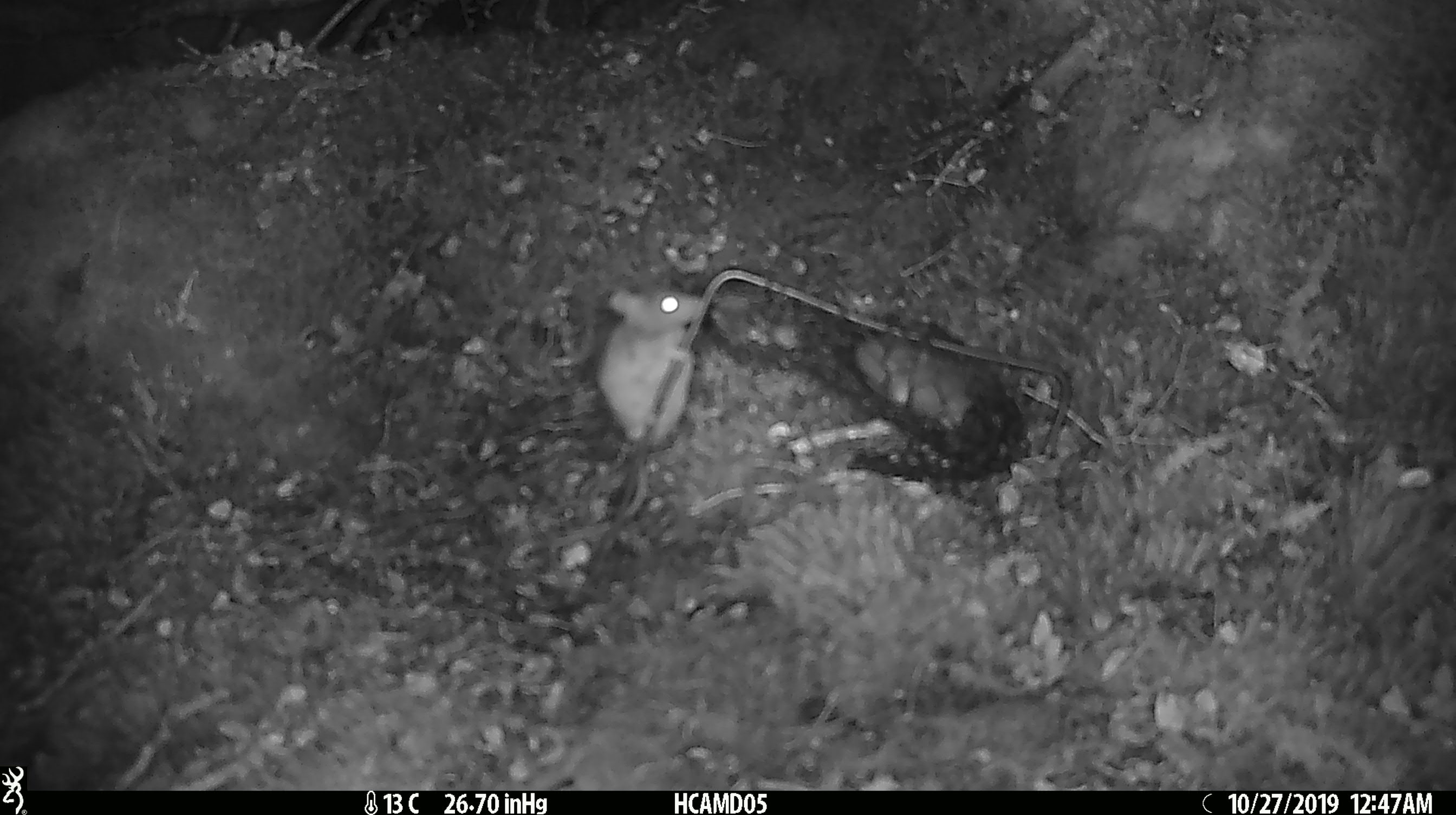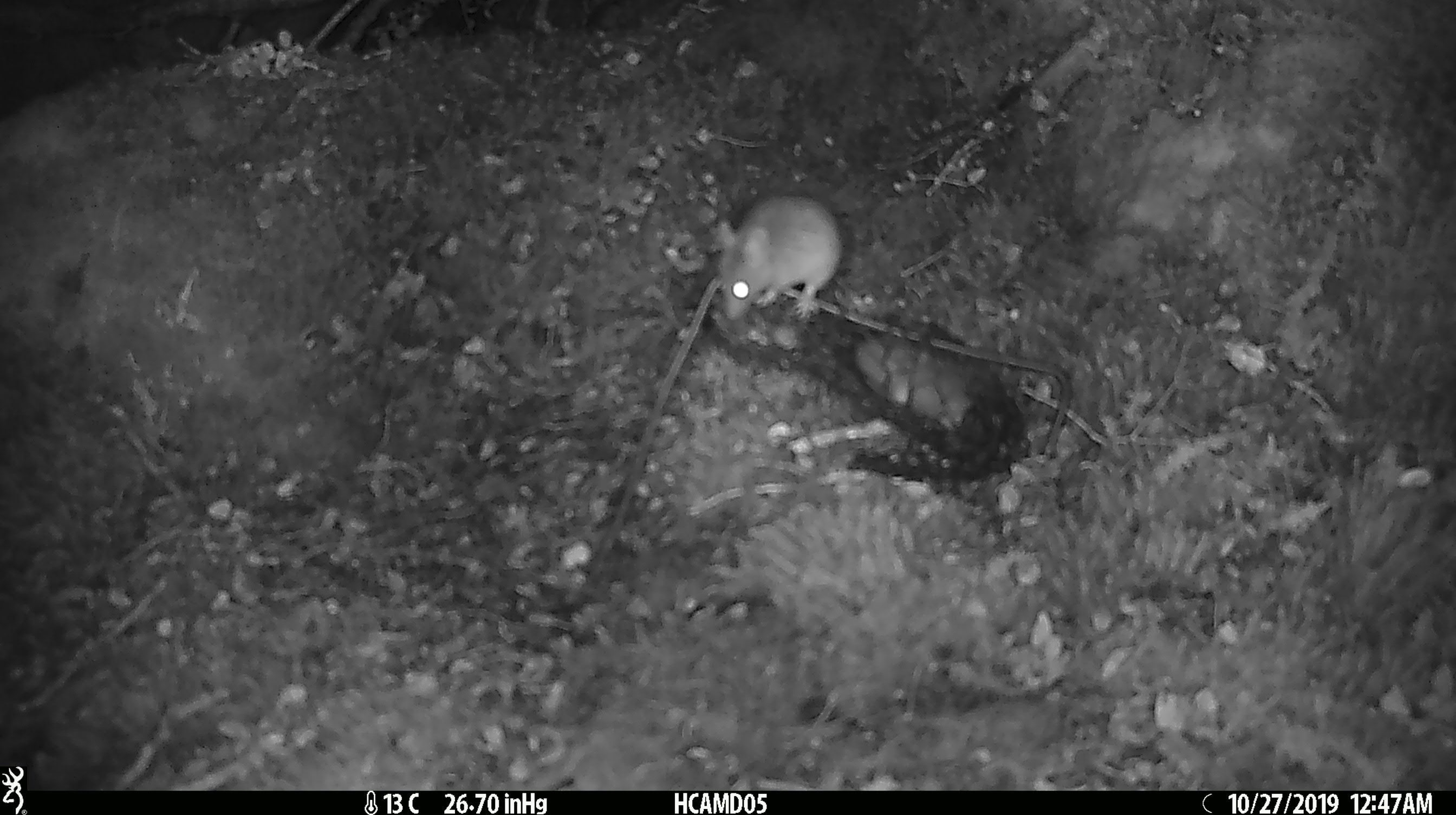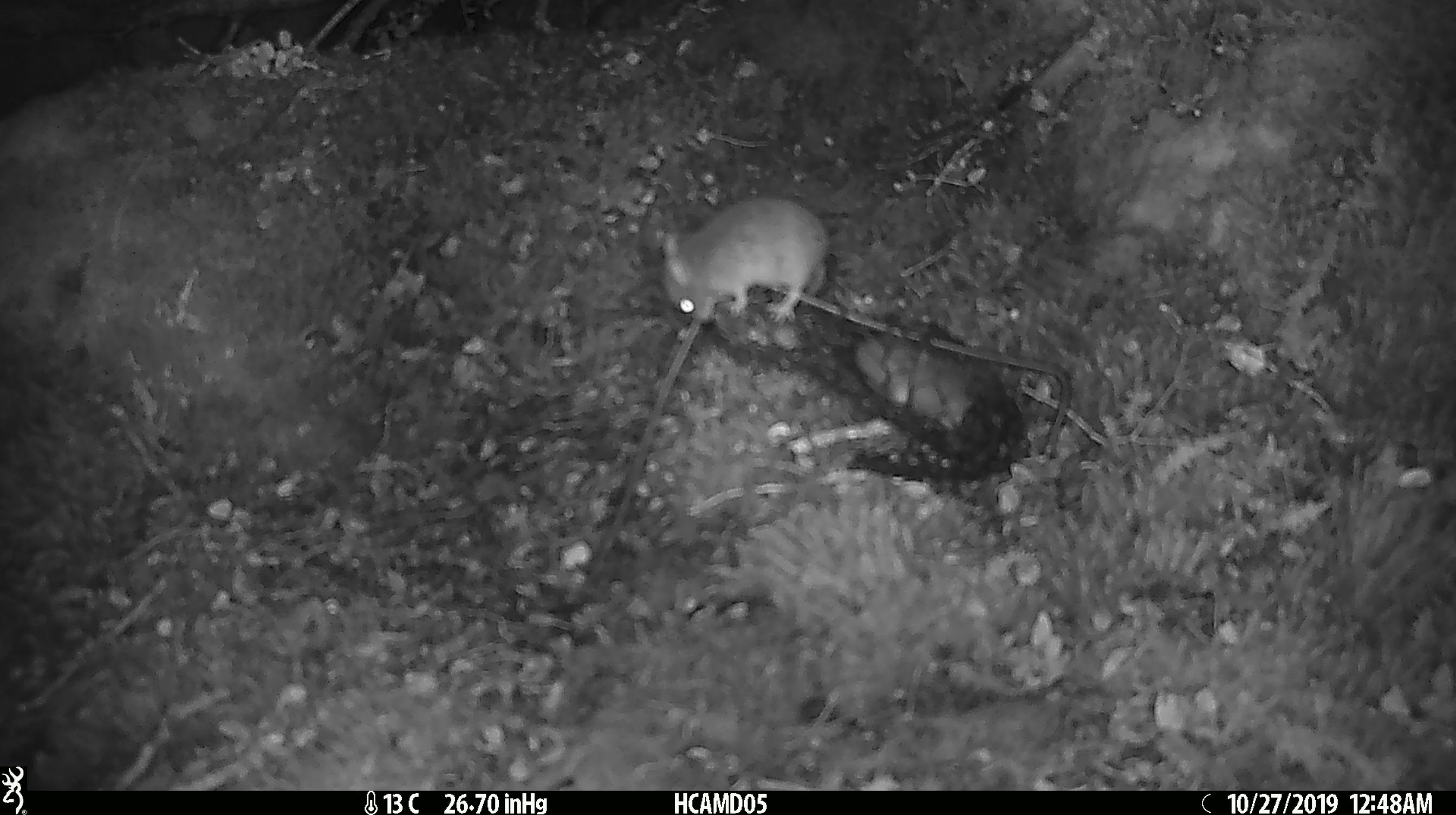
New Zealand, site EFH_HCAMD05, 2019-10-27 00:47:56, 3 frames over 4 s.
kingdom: Animalia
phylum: Chordata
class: Mammalia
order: Rodentia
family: Muridae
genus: Mus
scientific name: Mus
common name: mouse